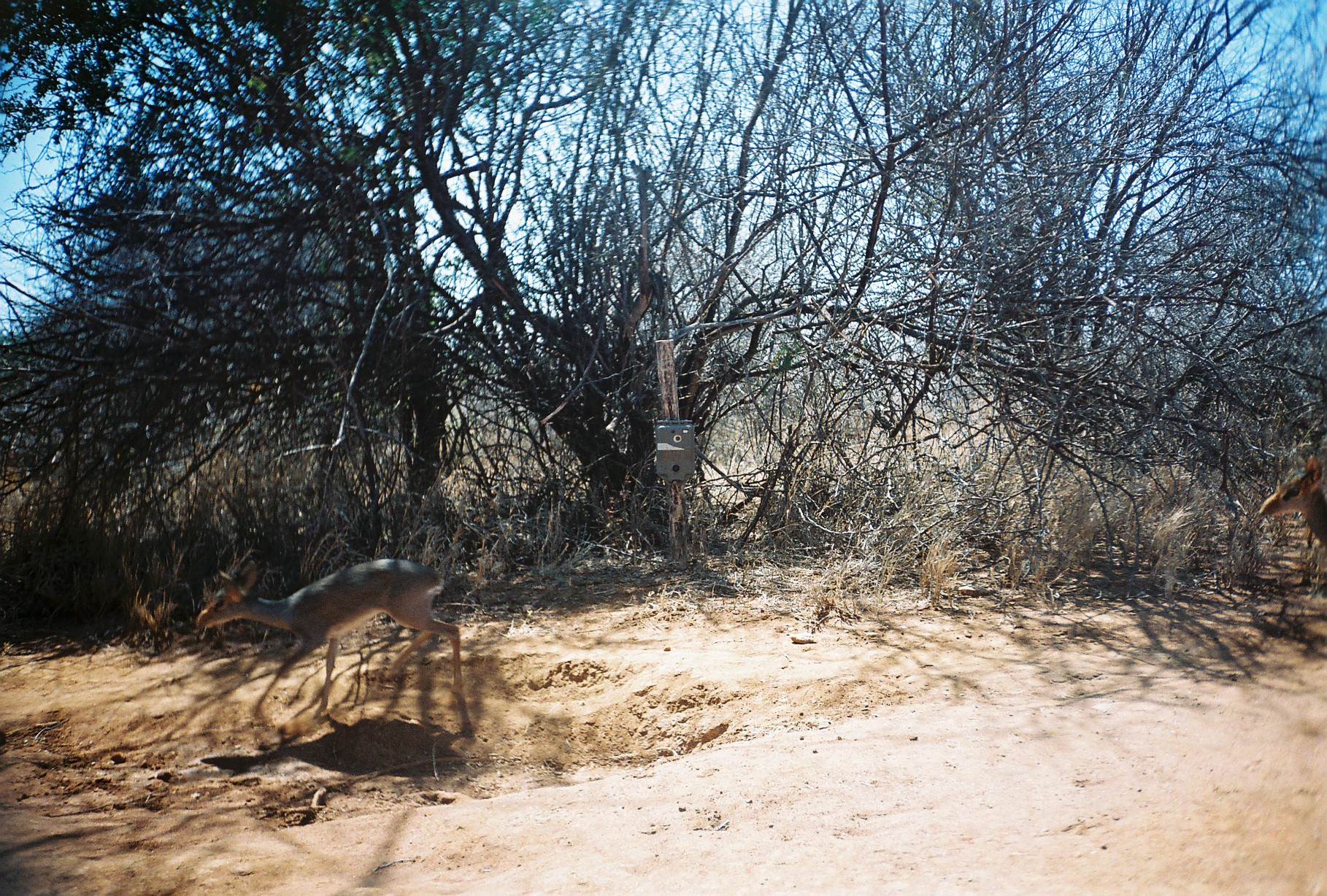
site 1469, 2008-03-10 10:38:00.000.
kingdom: Animalia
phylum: Chordata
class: Mammalia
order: Artiodactyla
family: Bovidae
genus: Madoqua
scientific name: Madoqua guentheri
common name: günther's dik-dik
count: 1